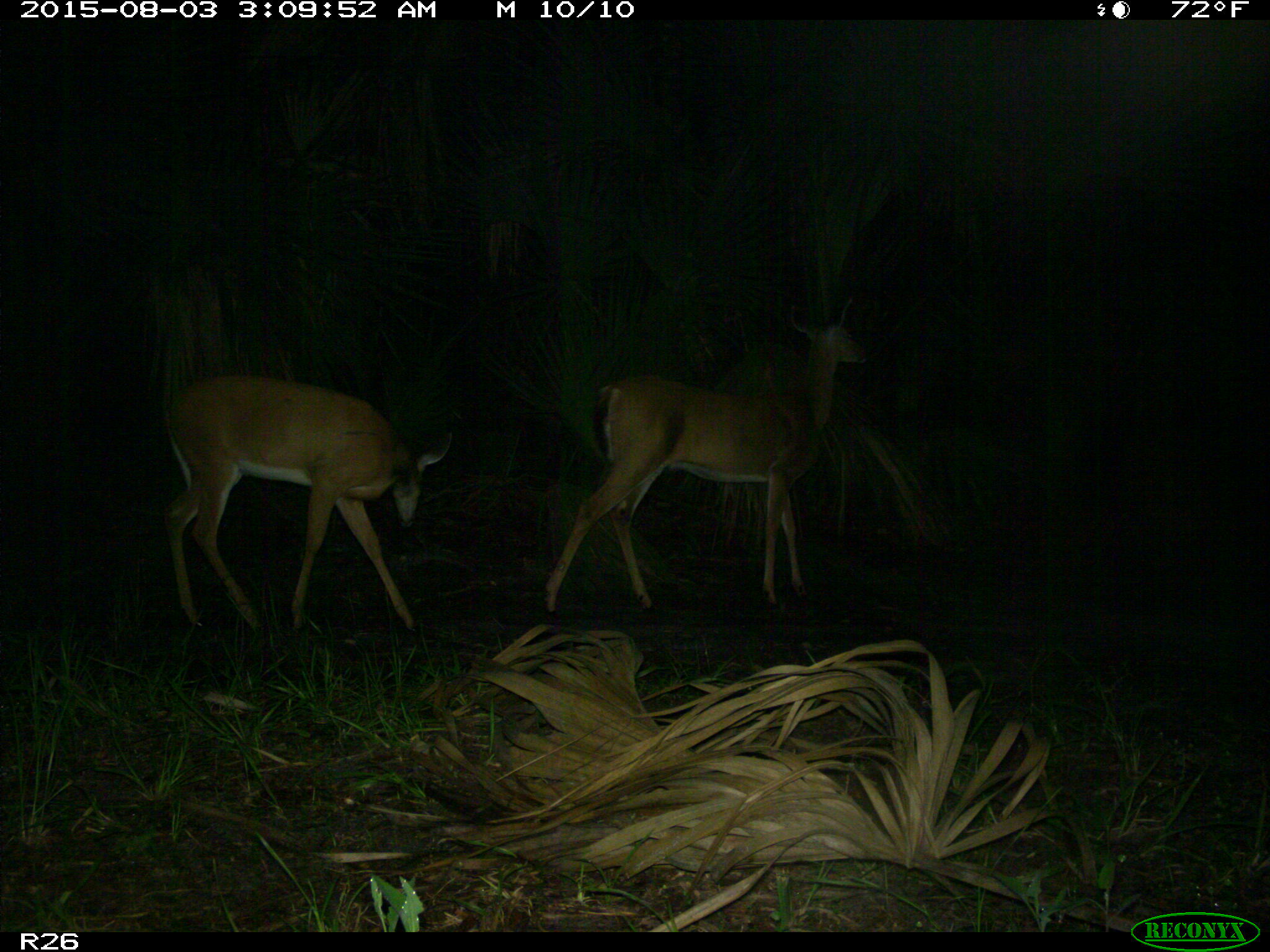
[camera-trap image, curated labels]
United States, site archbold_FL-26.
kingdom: Animalia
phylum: Chordata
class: Mammalia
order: Artiodactyla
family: Cervidae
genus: Odocoileus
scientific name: Odocoileus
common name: deer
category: unidentified deer